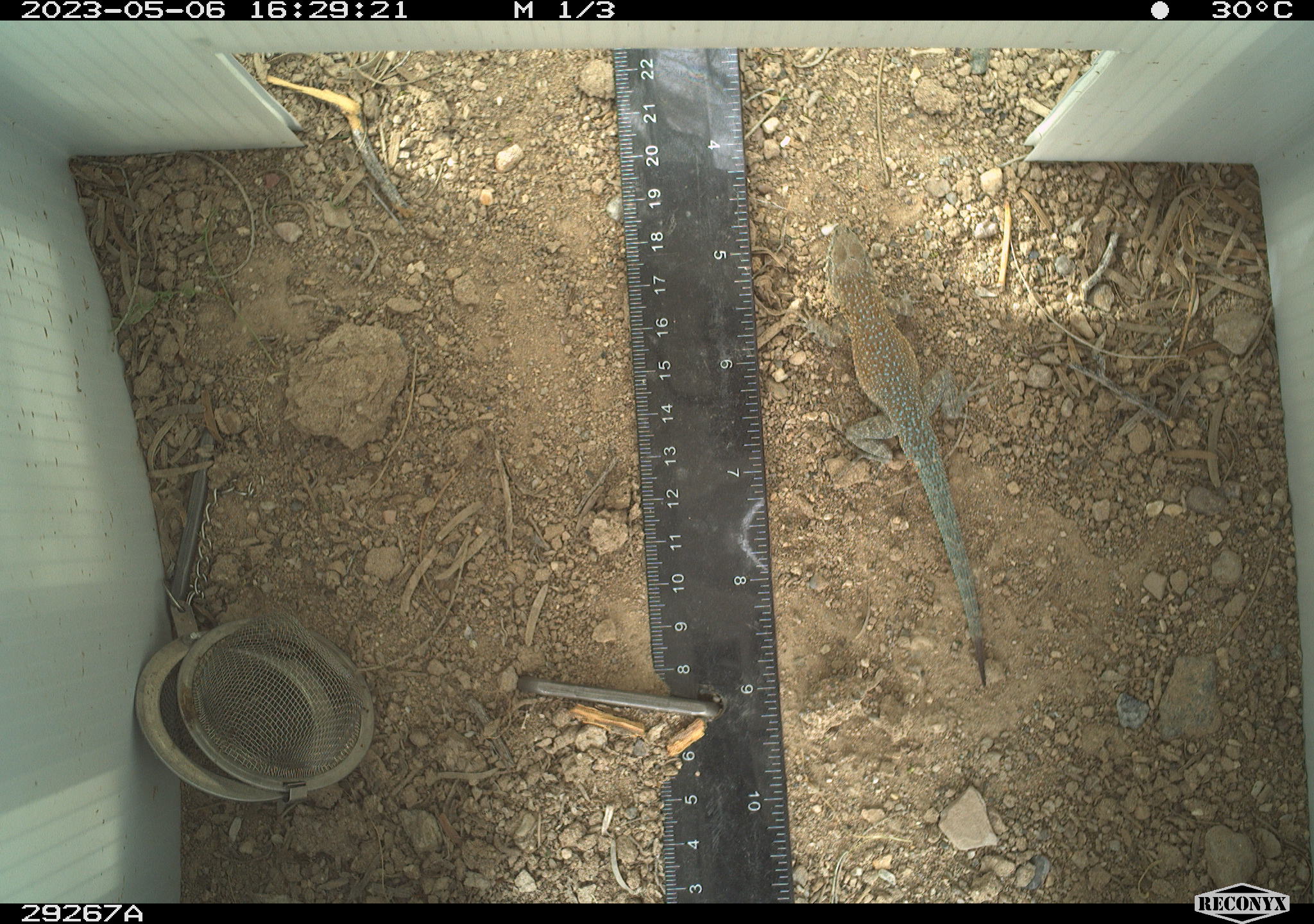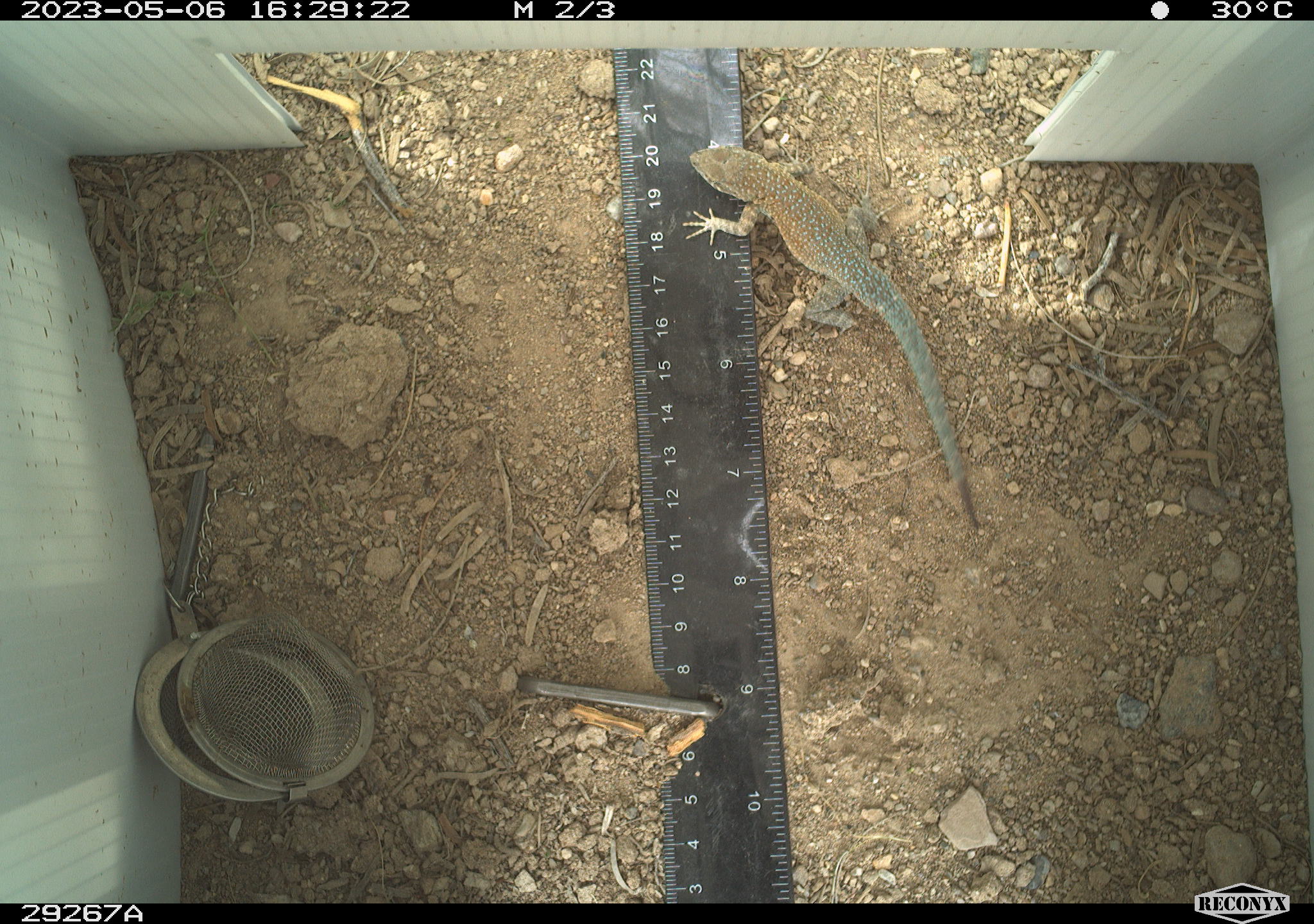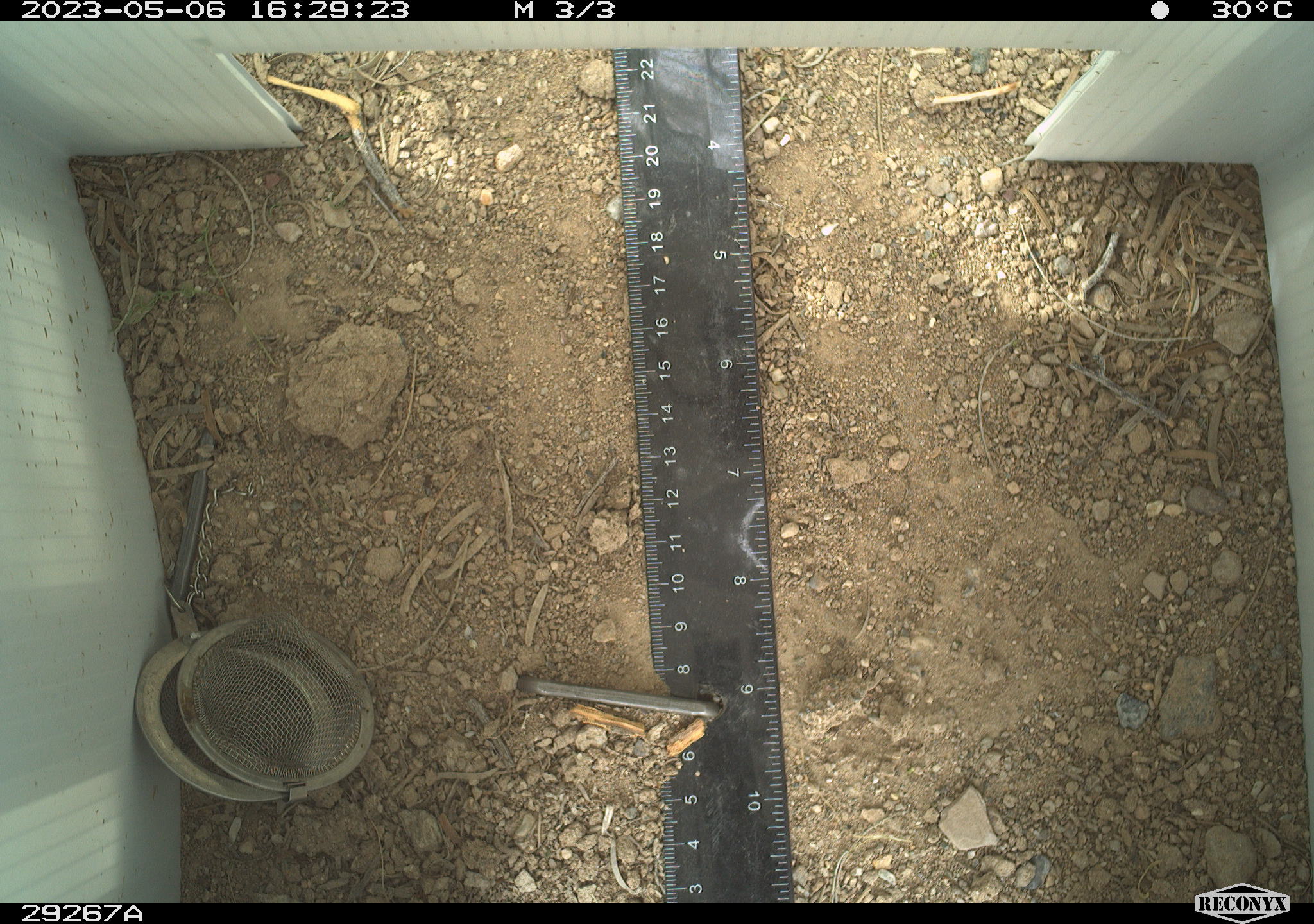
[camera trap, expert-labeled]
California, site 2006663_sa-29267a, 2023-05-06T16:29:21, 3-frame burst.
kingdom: Animalia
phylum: Chordata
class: Reptilia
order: Squamata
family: Phrynosomatidae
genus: Uta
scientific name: Uta stansburiana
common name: common side-blotched lizard